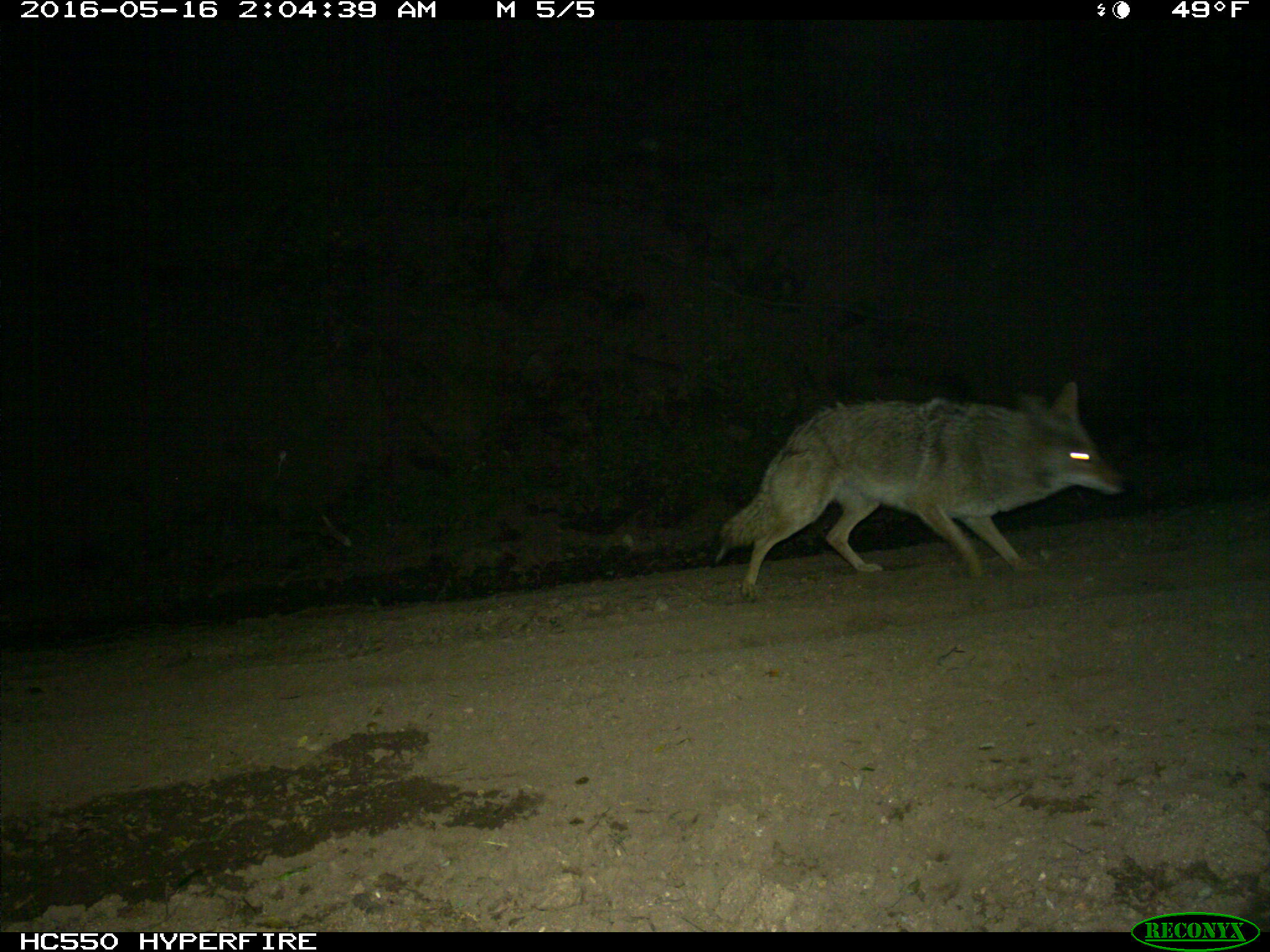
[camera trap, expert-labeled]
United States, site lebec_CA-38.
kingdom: Animalia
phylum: Chordata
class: Mammalia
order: Carnivora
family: Canidae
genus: Canis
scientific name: Canis latrans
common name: coyote